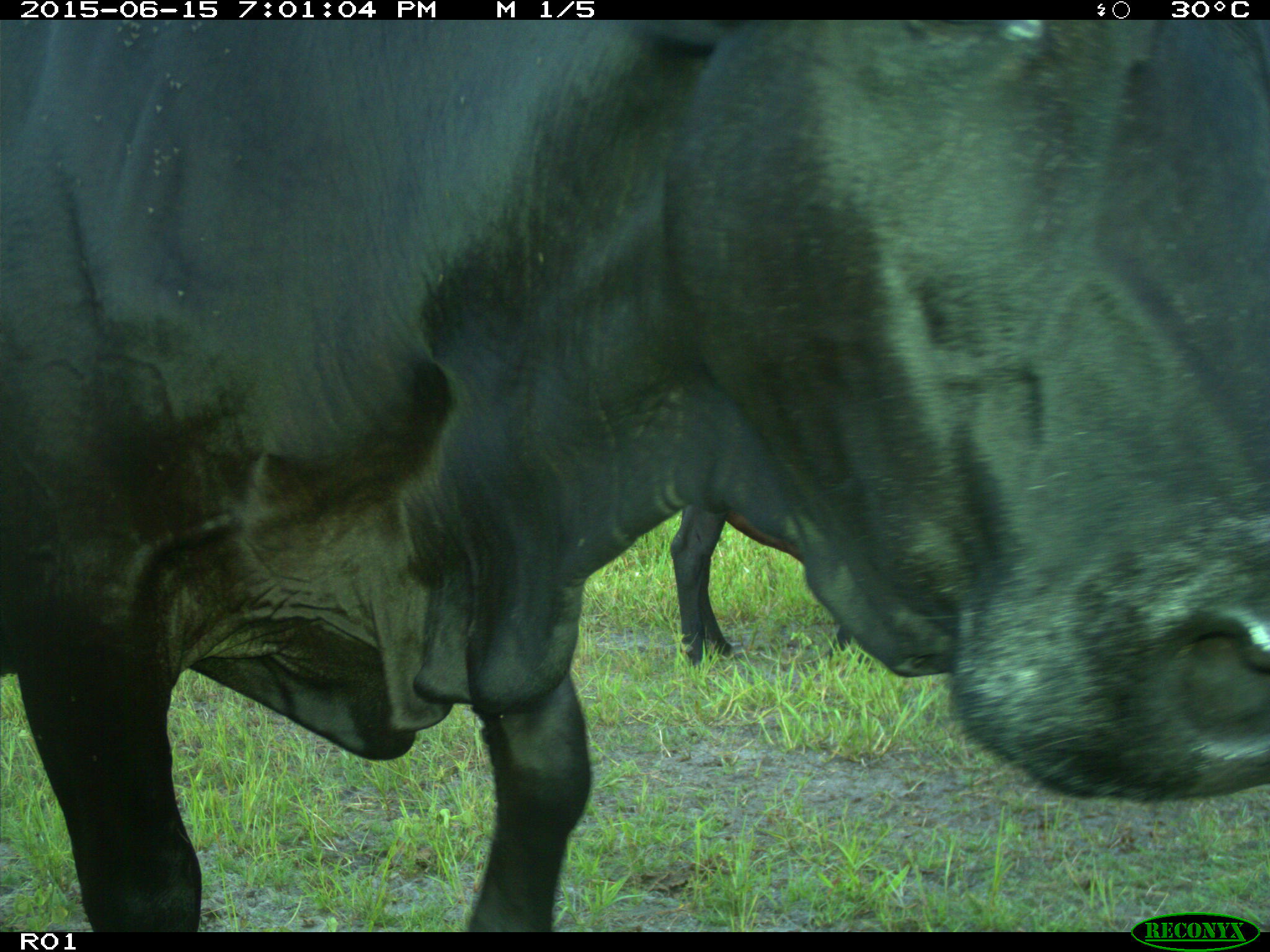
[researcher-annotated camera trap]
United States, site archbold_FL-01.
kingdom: Animalia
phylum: Chordata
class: Mammalia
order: Artiodactyla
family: Bovidae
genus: Bos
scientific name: Bos taurus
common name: domestic cow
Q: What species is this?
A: Bos taurus (domestic cow).